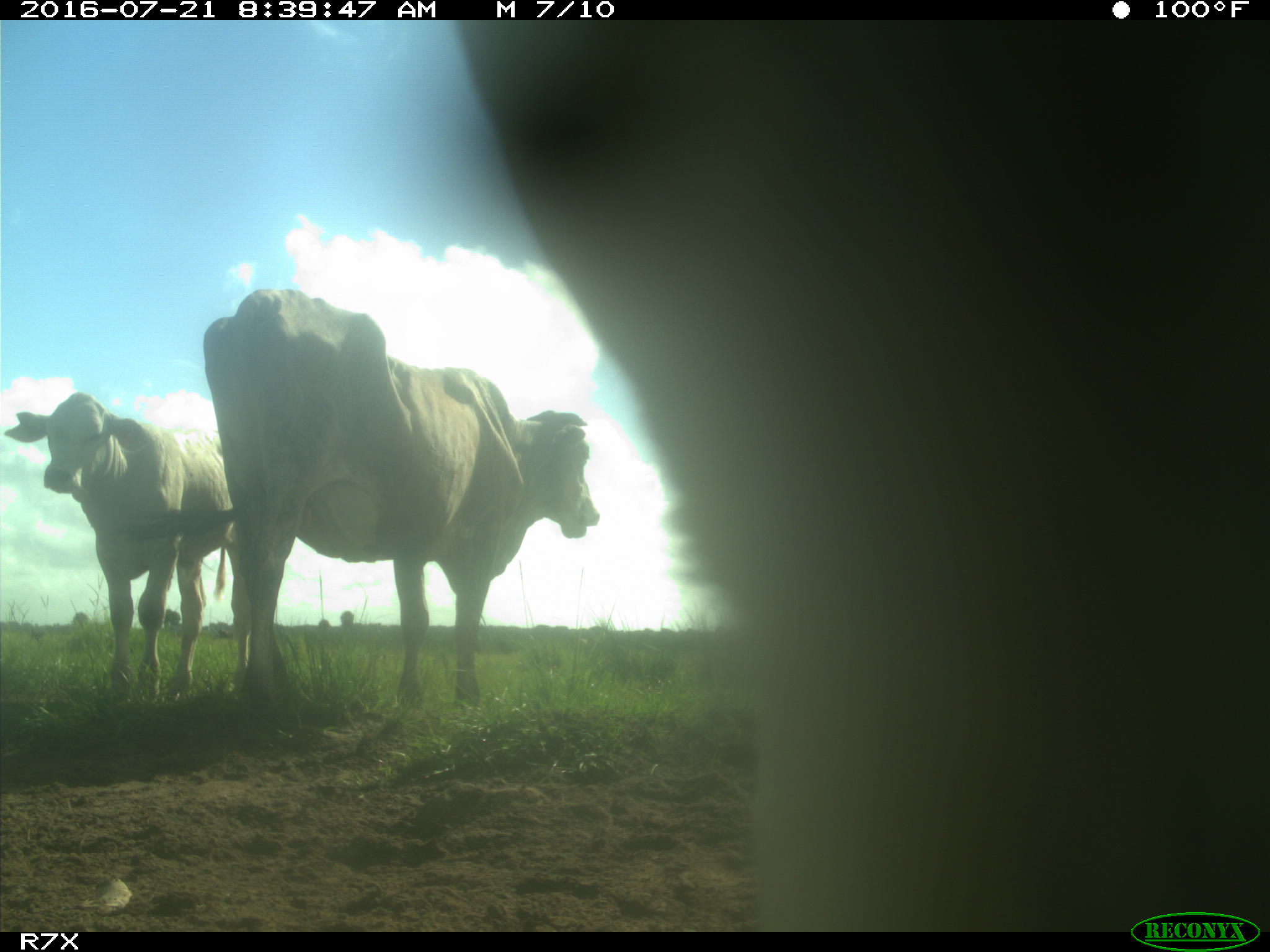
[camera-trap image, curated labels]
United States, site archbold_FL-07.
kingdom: Animalia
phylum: Chordata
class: Mammalia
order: Artiodactyla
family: Bovidae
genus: Bos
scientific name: Bos taurus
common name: domestic cow